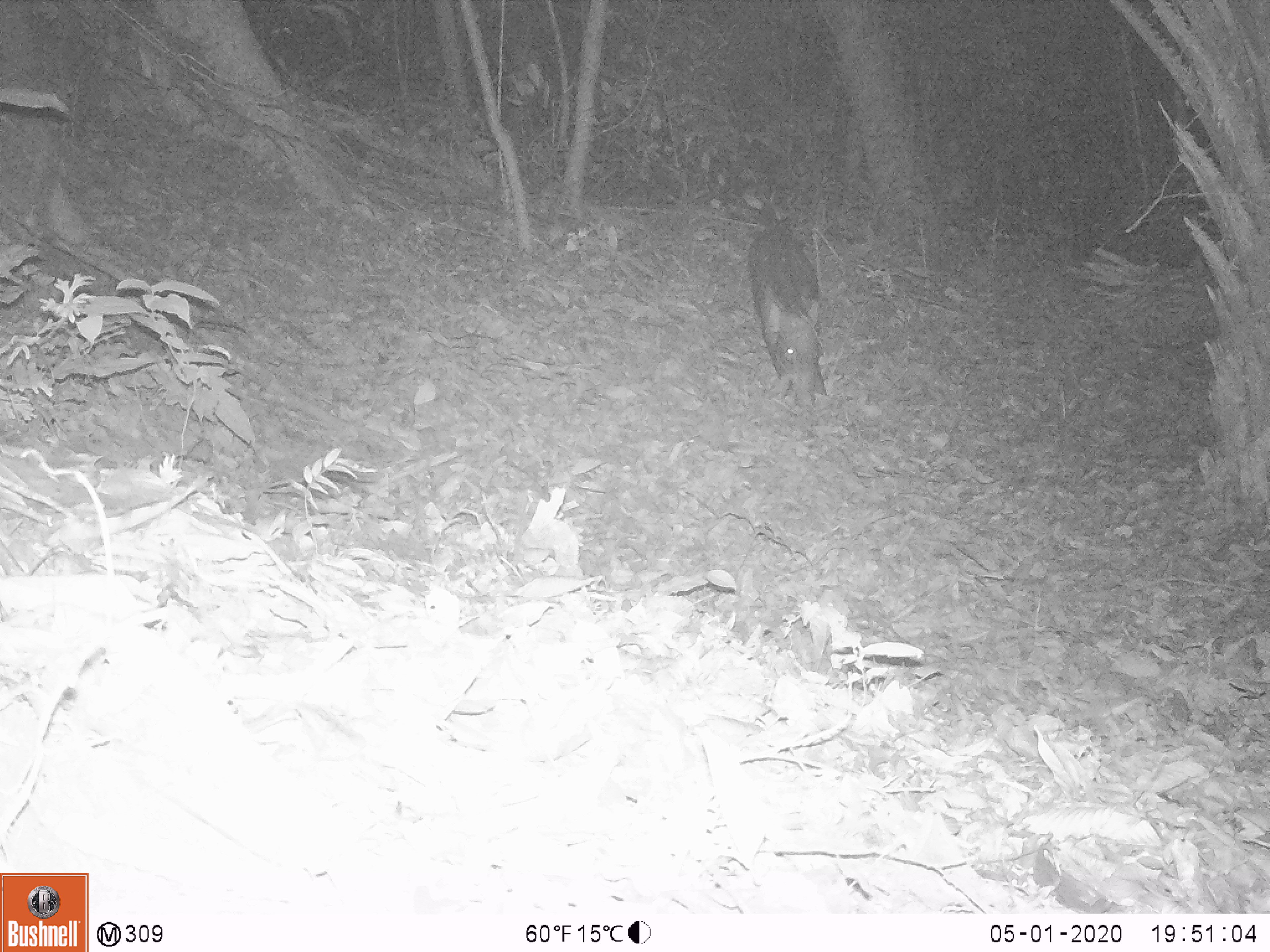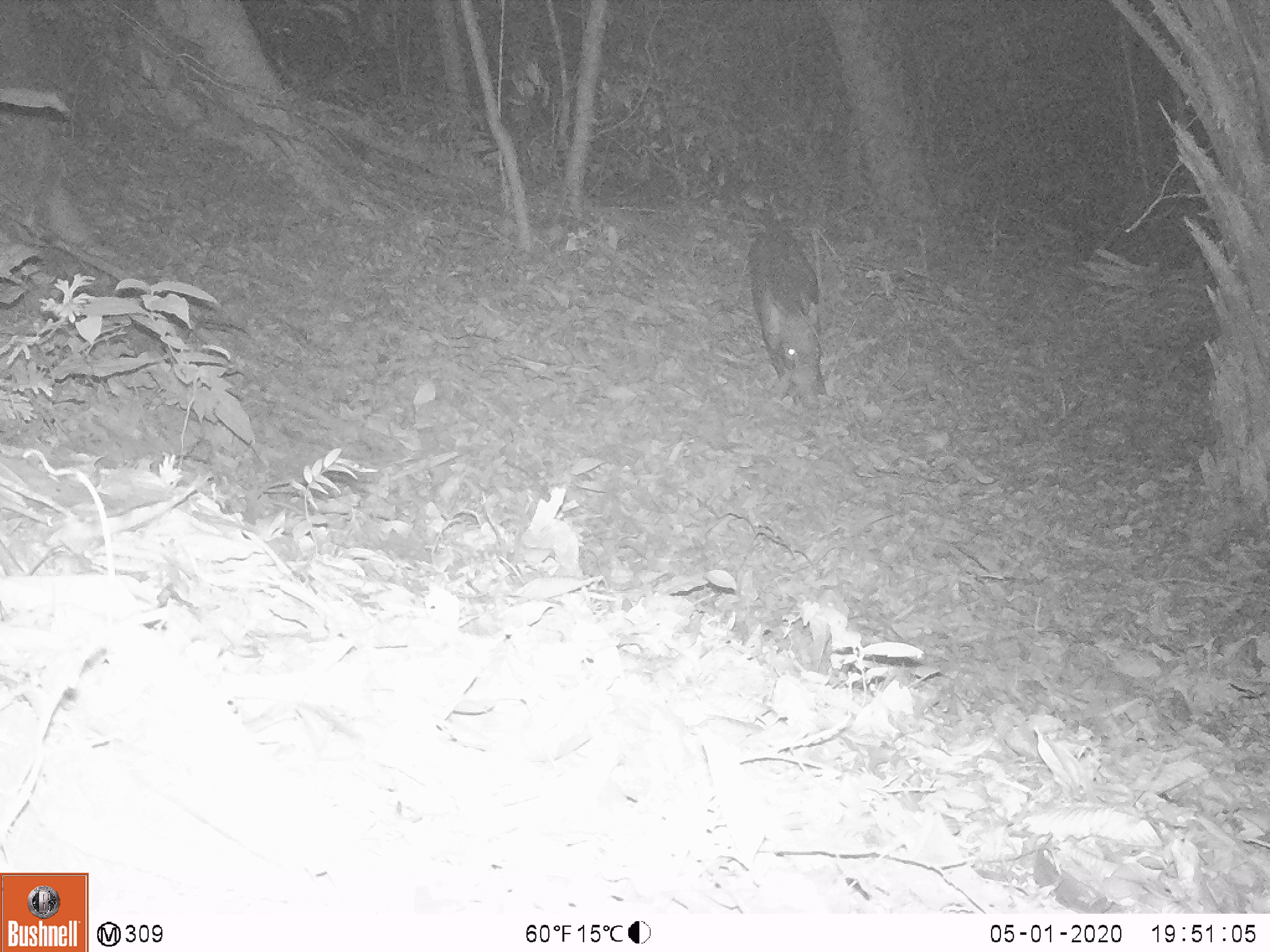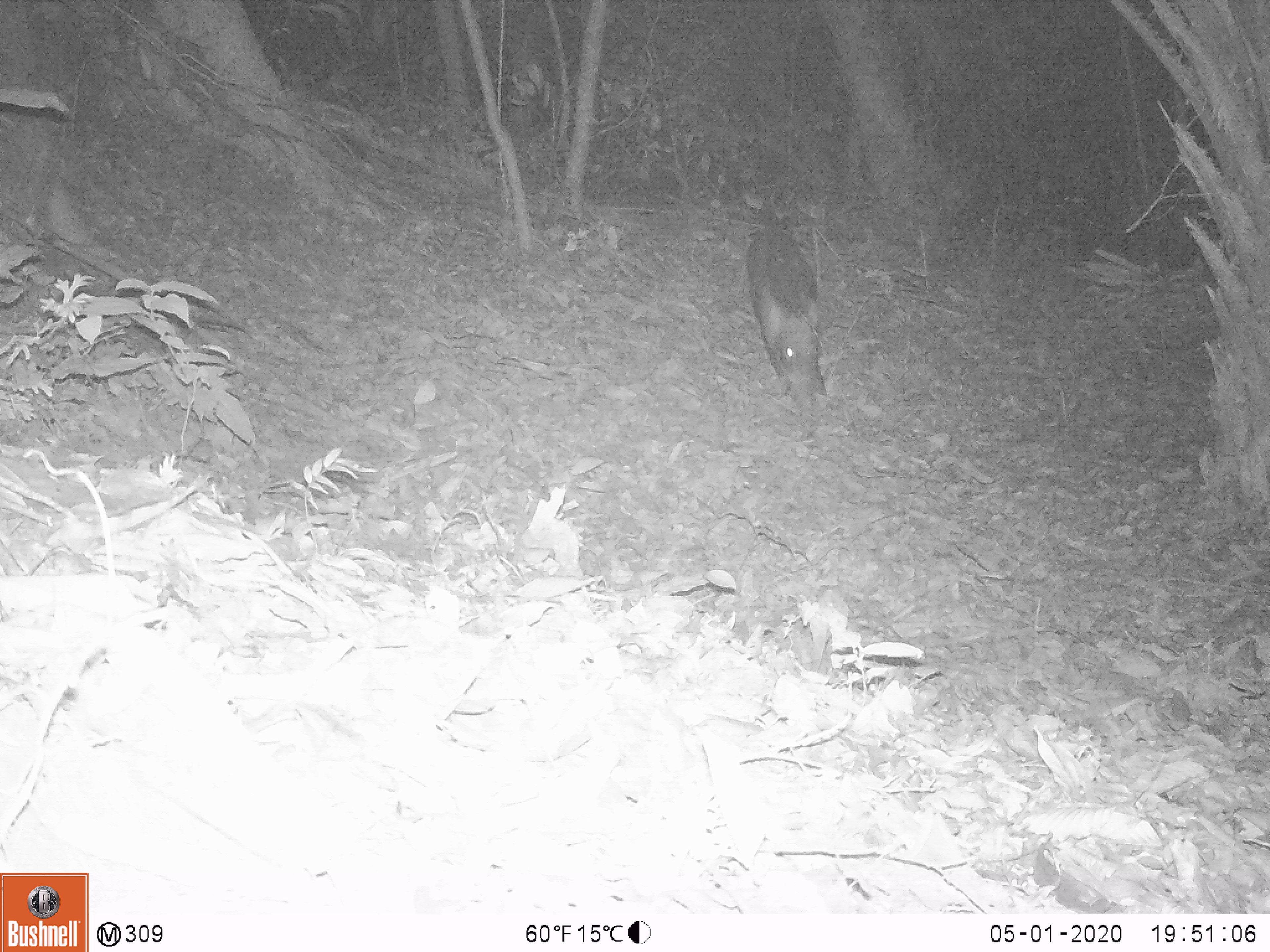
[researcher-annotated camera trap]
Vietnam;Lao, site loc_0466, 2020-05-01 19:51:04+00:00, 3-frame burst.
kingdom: Animalia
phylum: Chordata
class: Mammalia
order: Artiodactyla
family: Suidae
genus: Sus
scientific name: Sus scrofa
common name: eurasian wild pig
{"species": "eurasian wild pig (Sus scrofa)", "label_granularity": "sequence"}